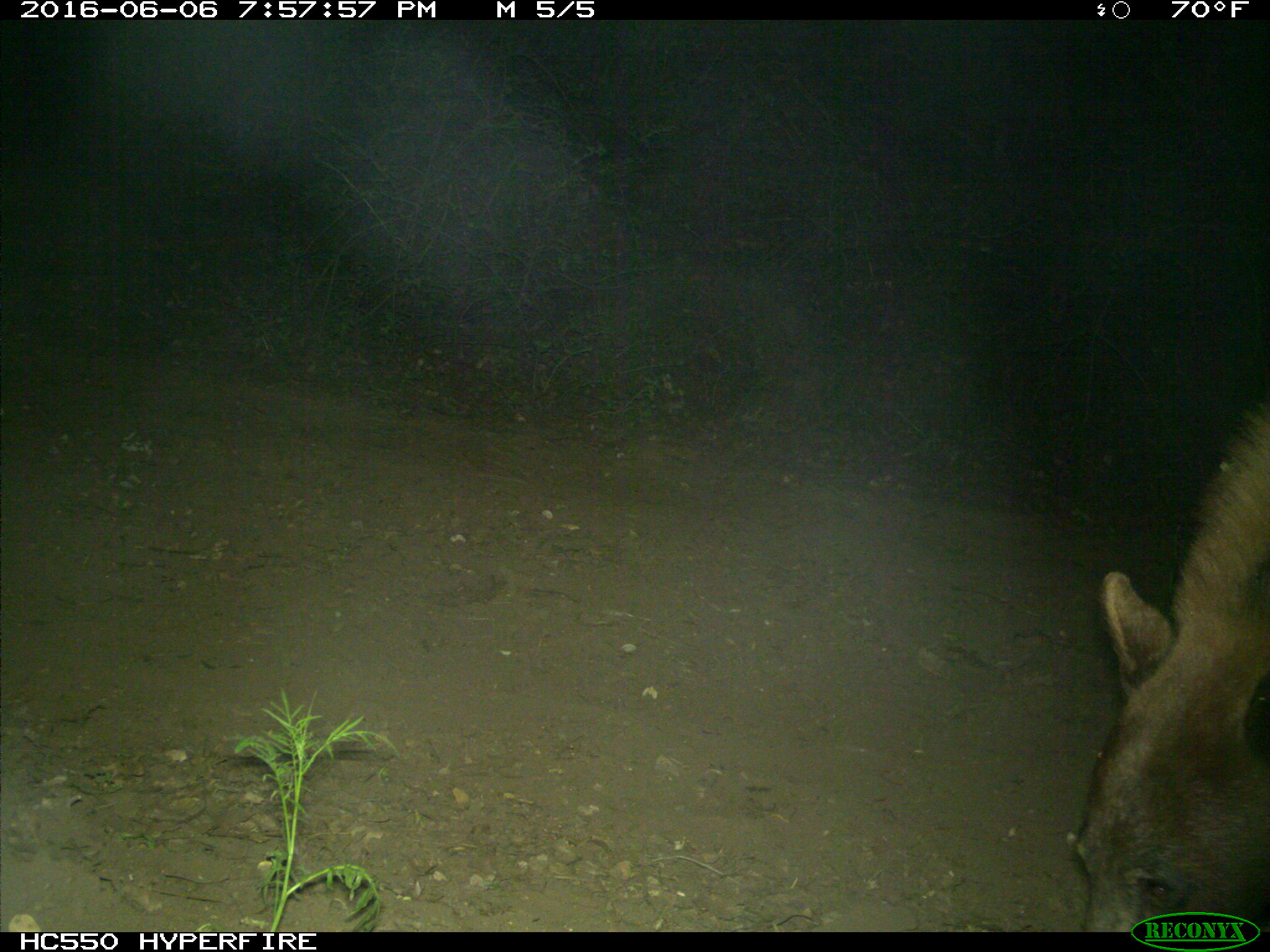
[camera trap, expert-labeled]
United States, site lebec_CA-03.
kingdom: Animalia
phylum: Chordata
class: Mammalia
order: Carnivora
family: Ursidae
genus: Ursus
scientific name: Ursus americanus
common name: american black bear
Ursus americanus (american black bear).